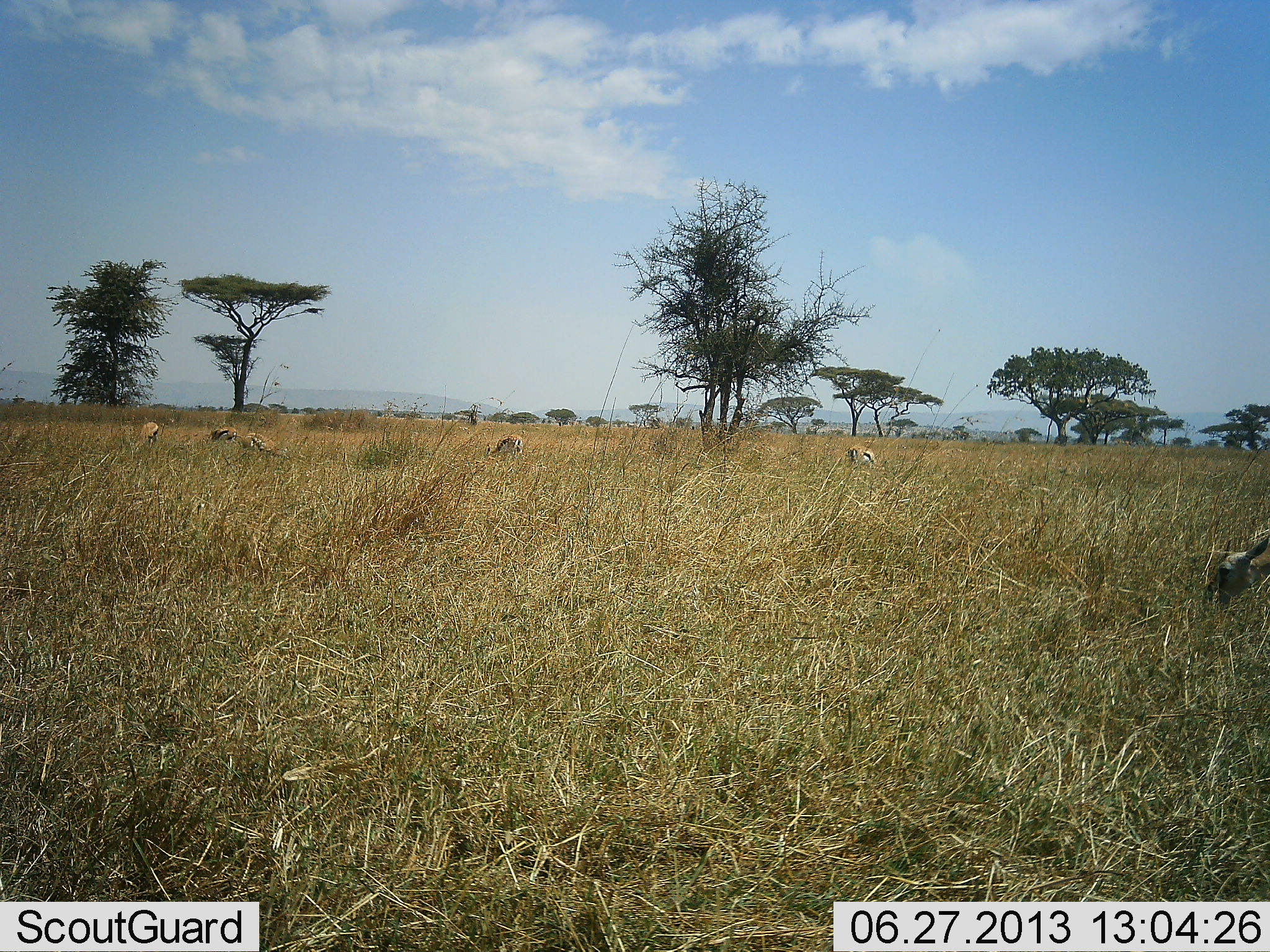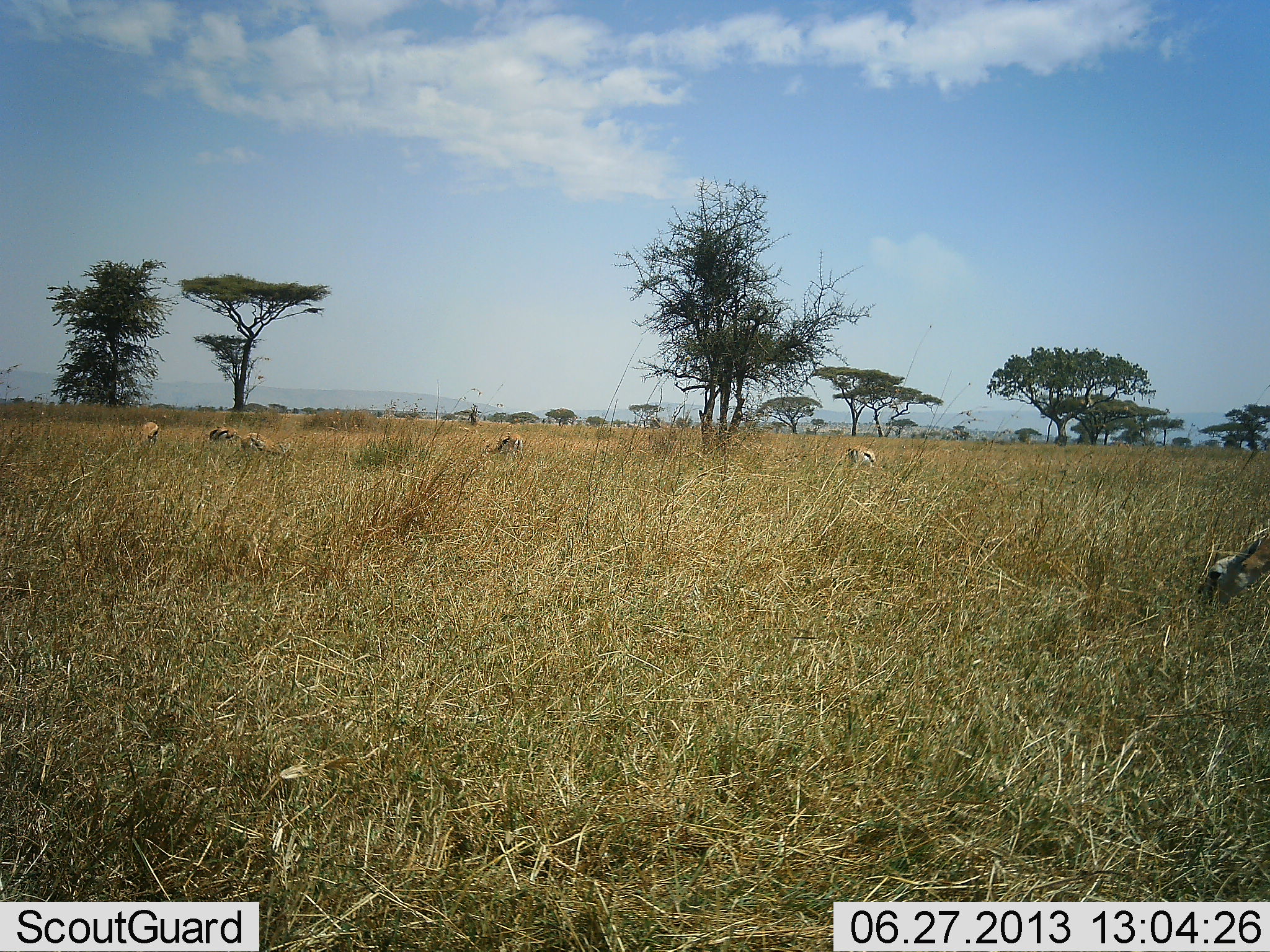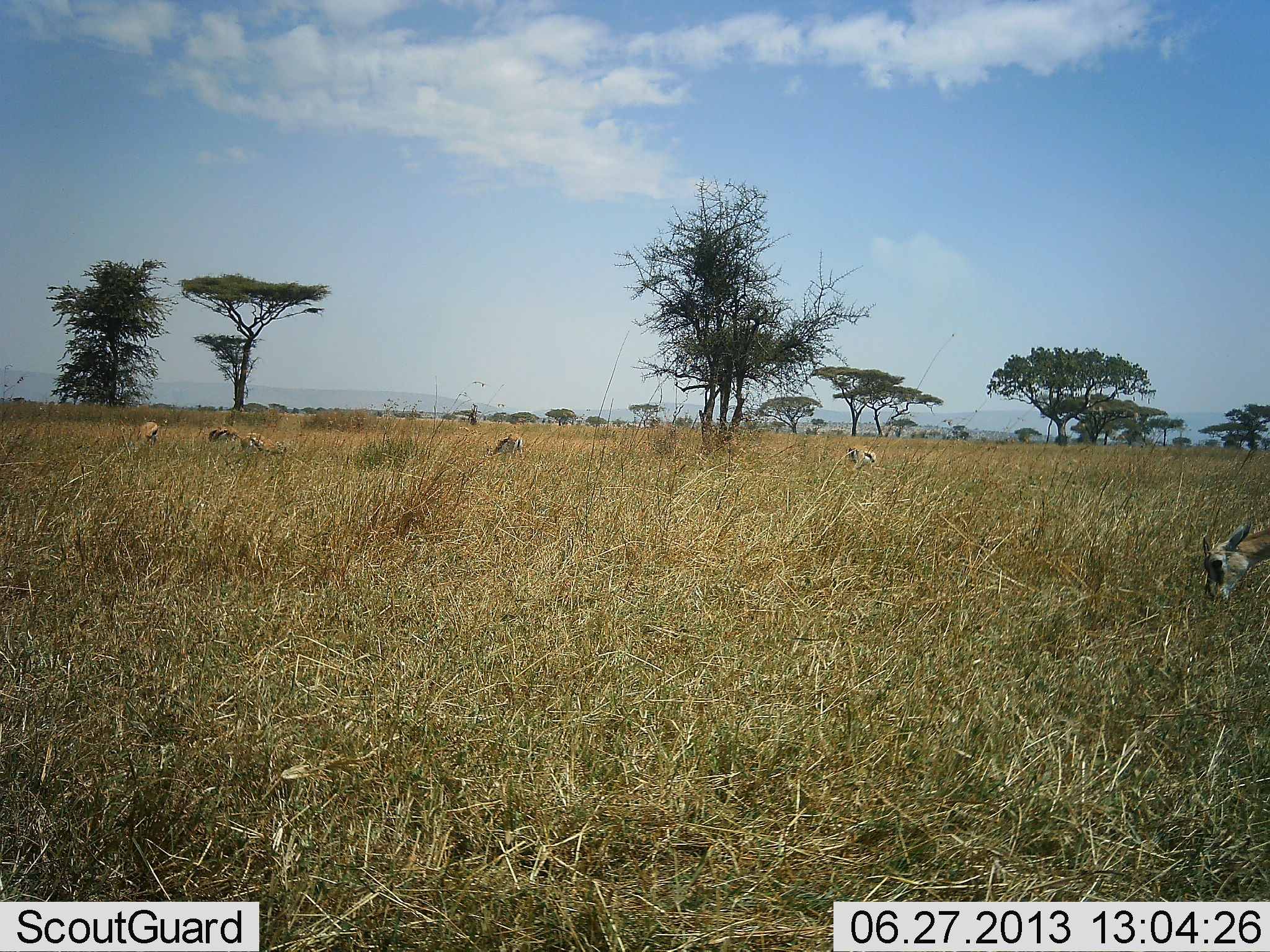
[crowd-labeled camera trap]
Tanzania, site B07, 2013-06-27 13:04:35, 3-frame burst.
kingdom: Animalia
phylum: Chordata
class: Mammalia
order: Artiodactyla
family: Bovidae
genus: Eudorcas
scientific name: Eudorcas thomsonii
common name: thomson's gazelle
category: gazellethomsons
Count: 6.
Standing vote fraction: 33%.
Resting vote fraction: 0%.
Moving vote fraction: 5%.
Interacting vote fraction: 0%.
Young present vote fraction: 5%.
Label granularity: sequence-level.